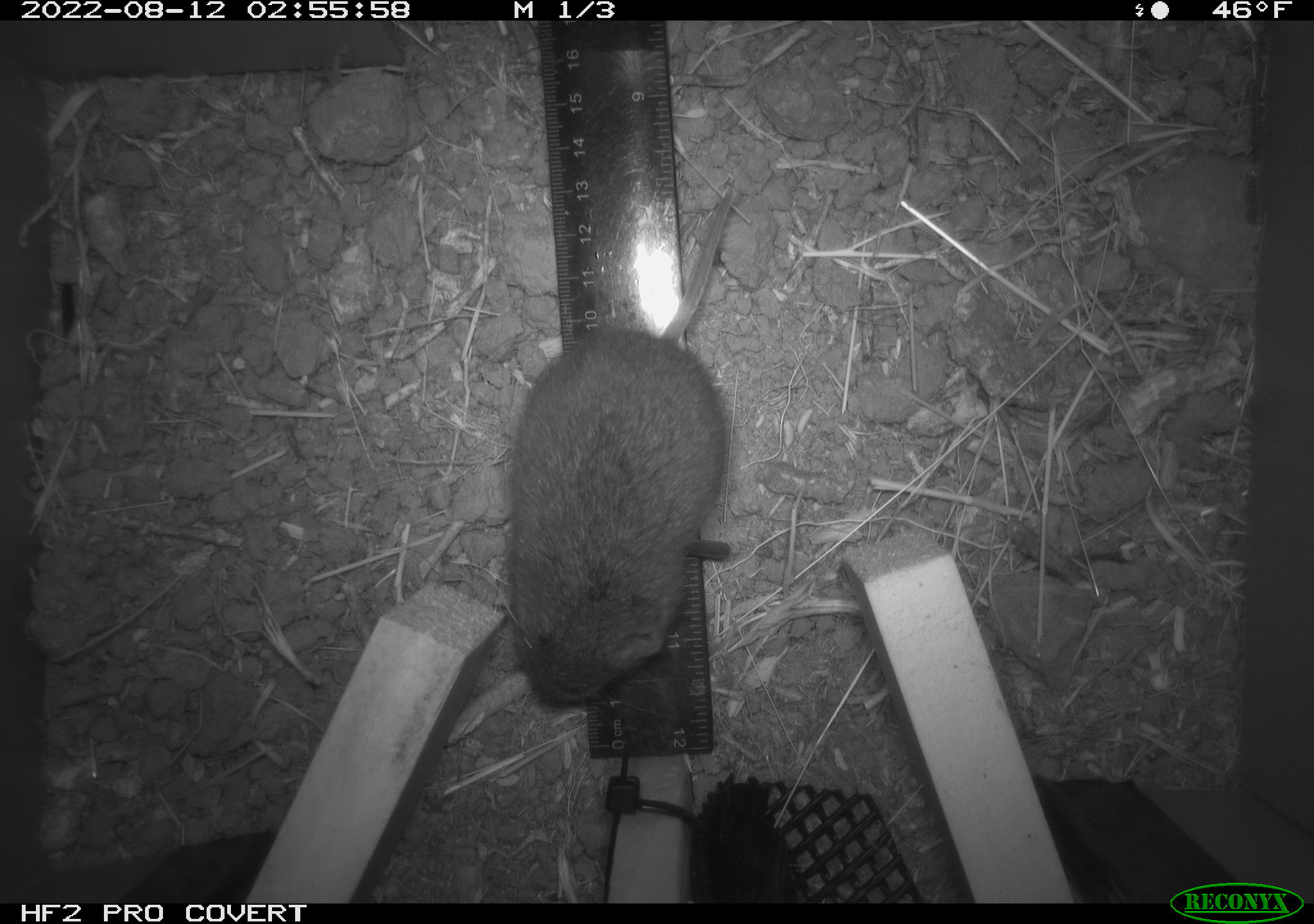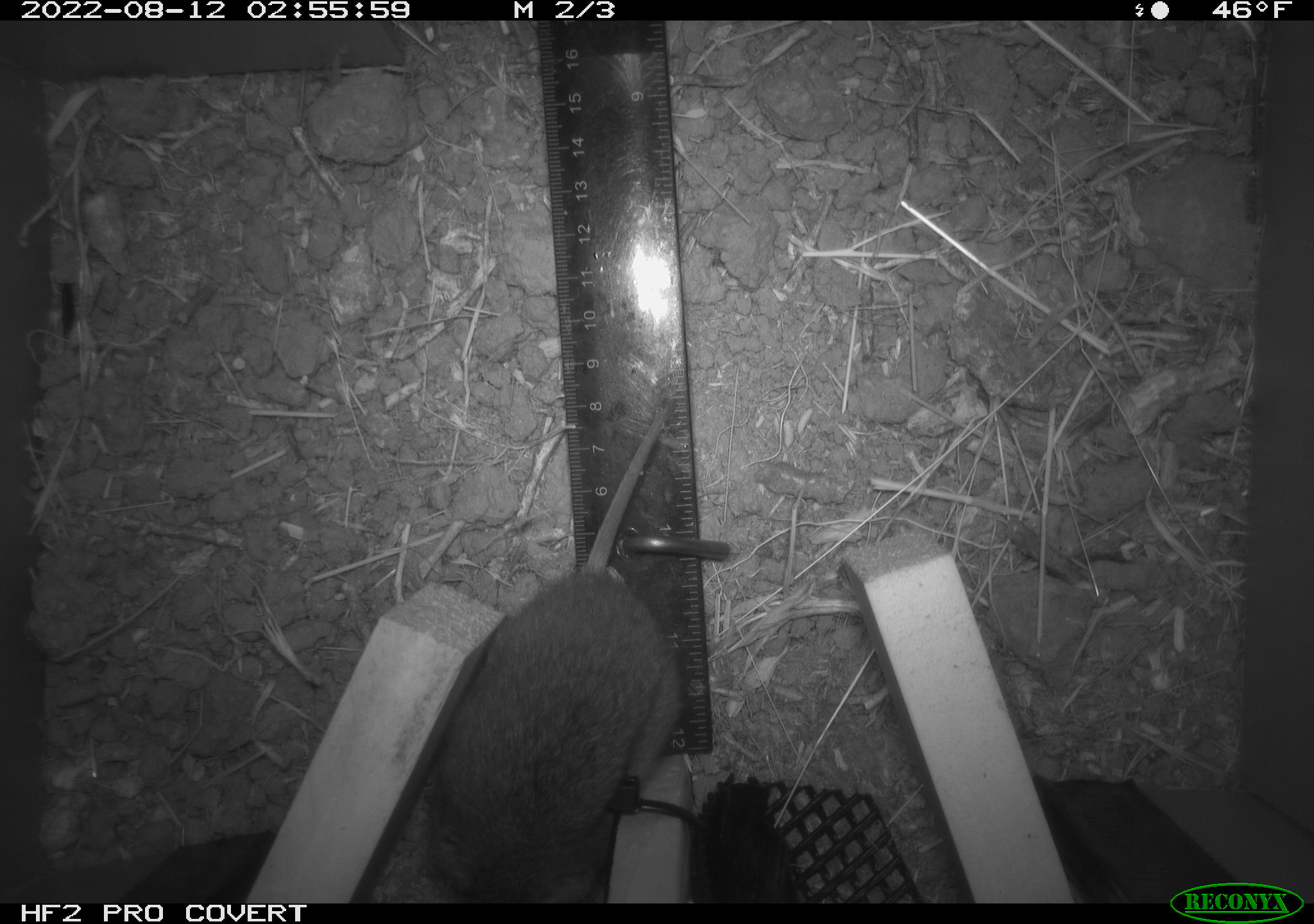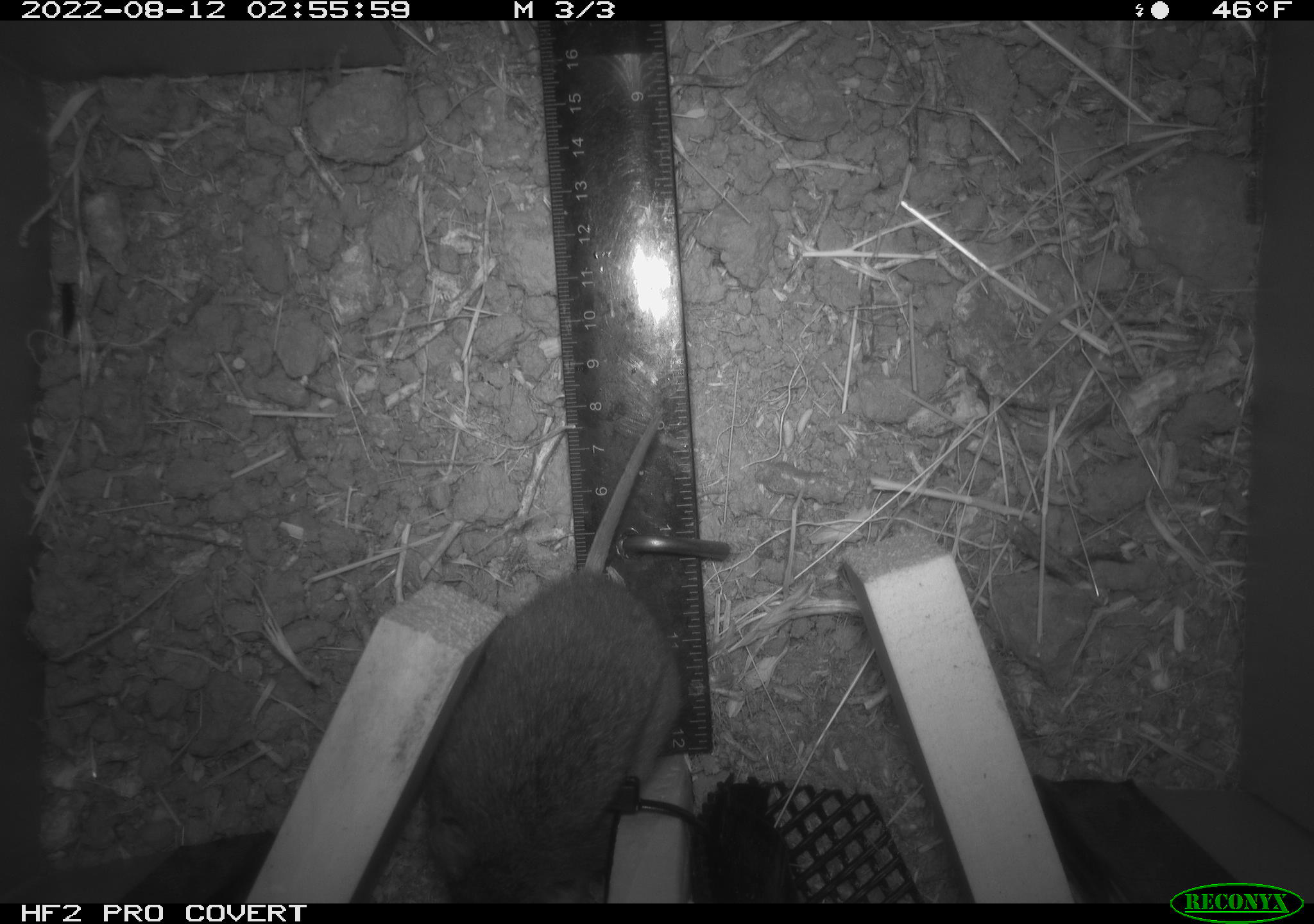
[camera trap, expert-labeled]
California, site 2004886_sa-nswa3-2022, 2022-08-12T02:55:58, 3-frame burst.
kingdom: Animalia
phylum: Chordata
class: Mammalia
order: Rodentia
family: Cricetidae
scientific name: Cricetidae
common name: hamsters, voles, lemmings, and allies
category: cricetidae family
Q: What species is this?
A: Cricetidae family (hamsters, voles, lemmings, and allies) (Cricetidae).